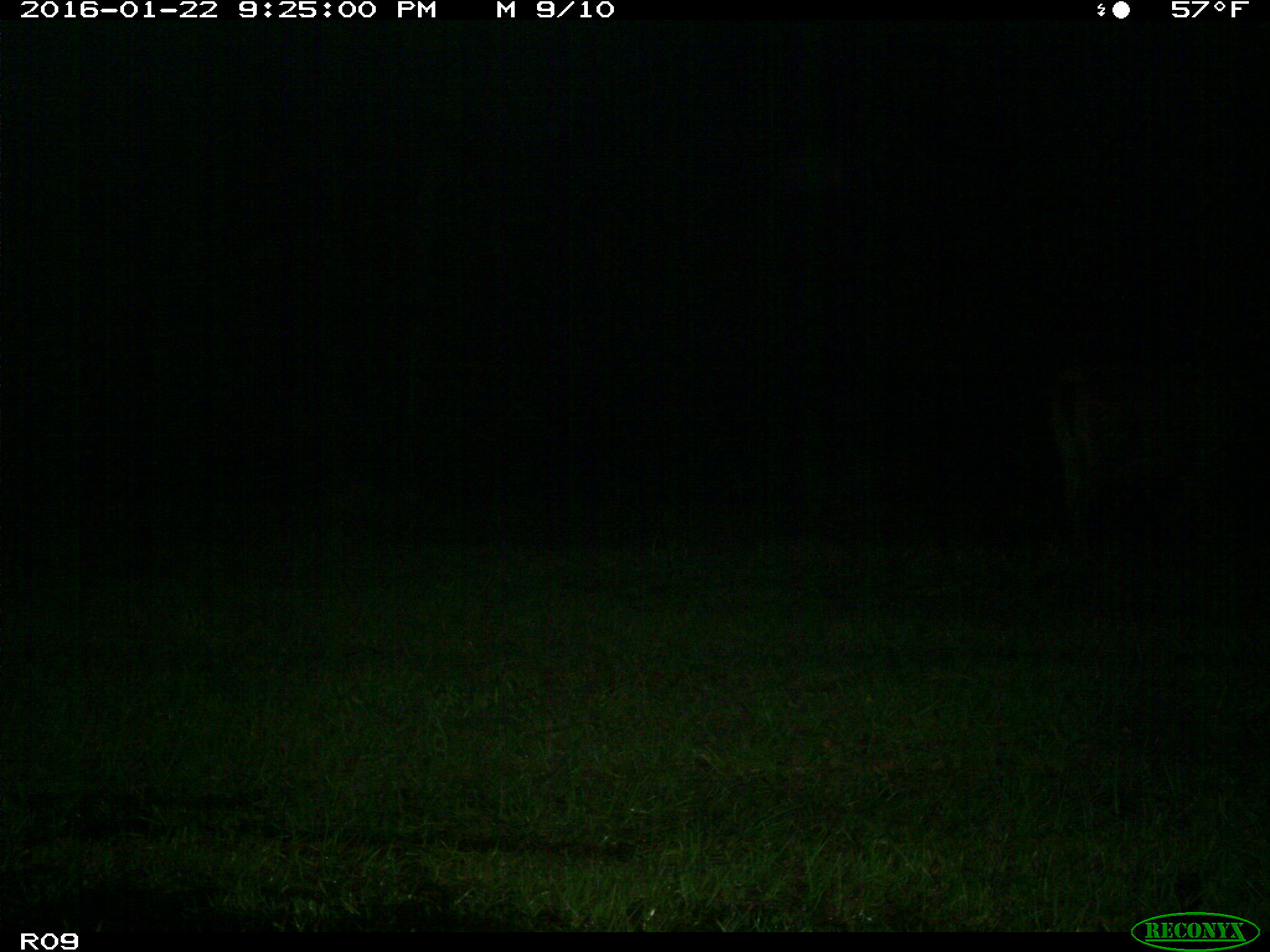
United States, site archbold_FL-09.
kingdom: Animalia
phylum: Chordata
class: Mammalia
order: Artiodactyla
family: Bovidae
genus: Bos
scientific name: Bos taurus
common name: domestic cow